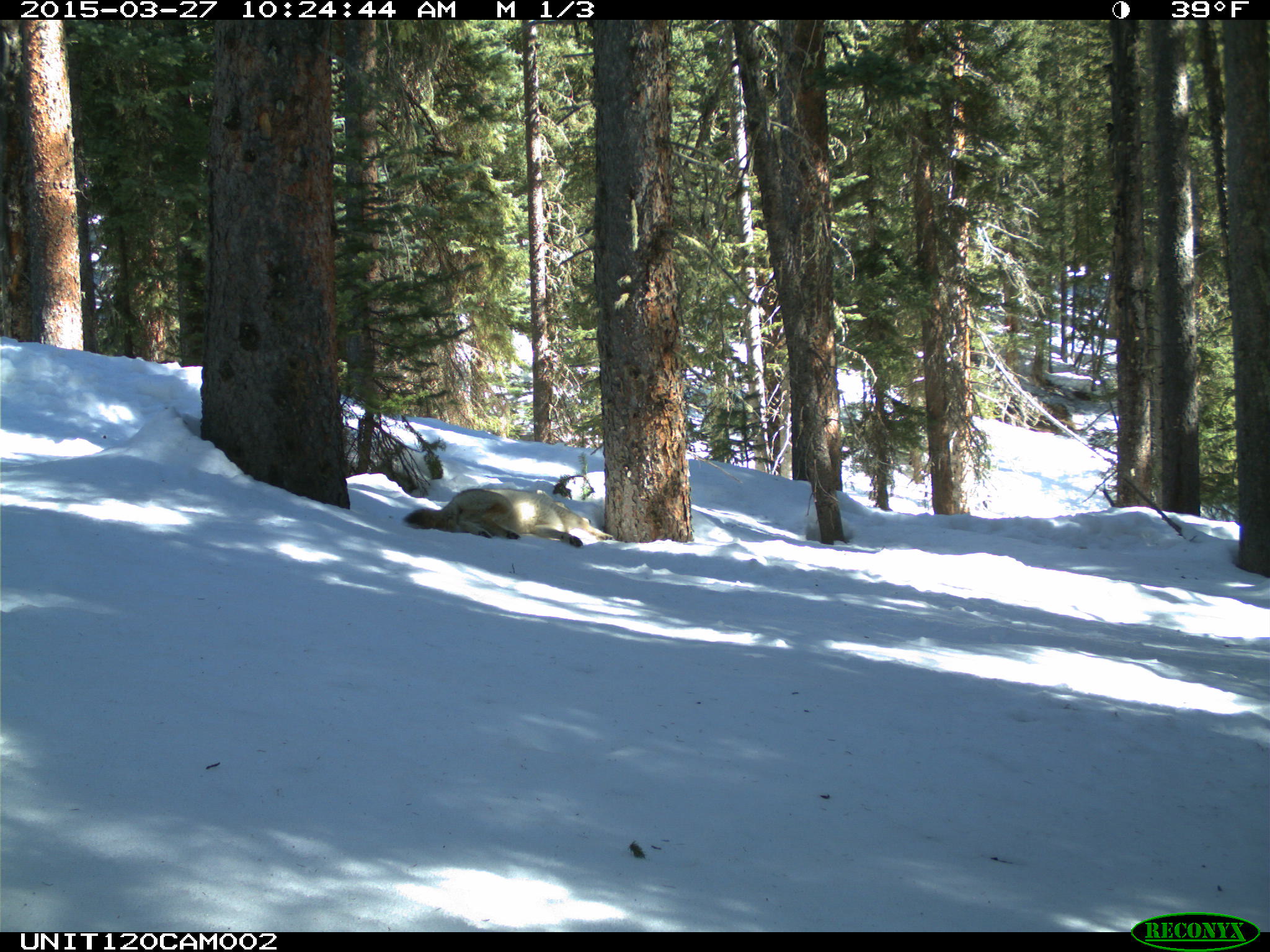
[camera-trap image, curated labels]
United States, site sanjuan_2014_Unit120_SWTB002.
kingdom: Animalia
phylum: Chordata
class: Mammalia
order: Carnivora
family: Canidae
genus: Canis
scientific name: Canis latrans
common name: coyote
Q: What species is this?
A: Canis latrans (coyote).